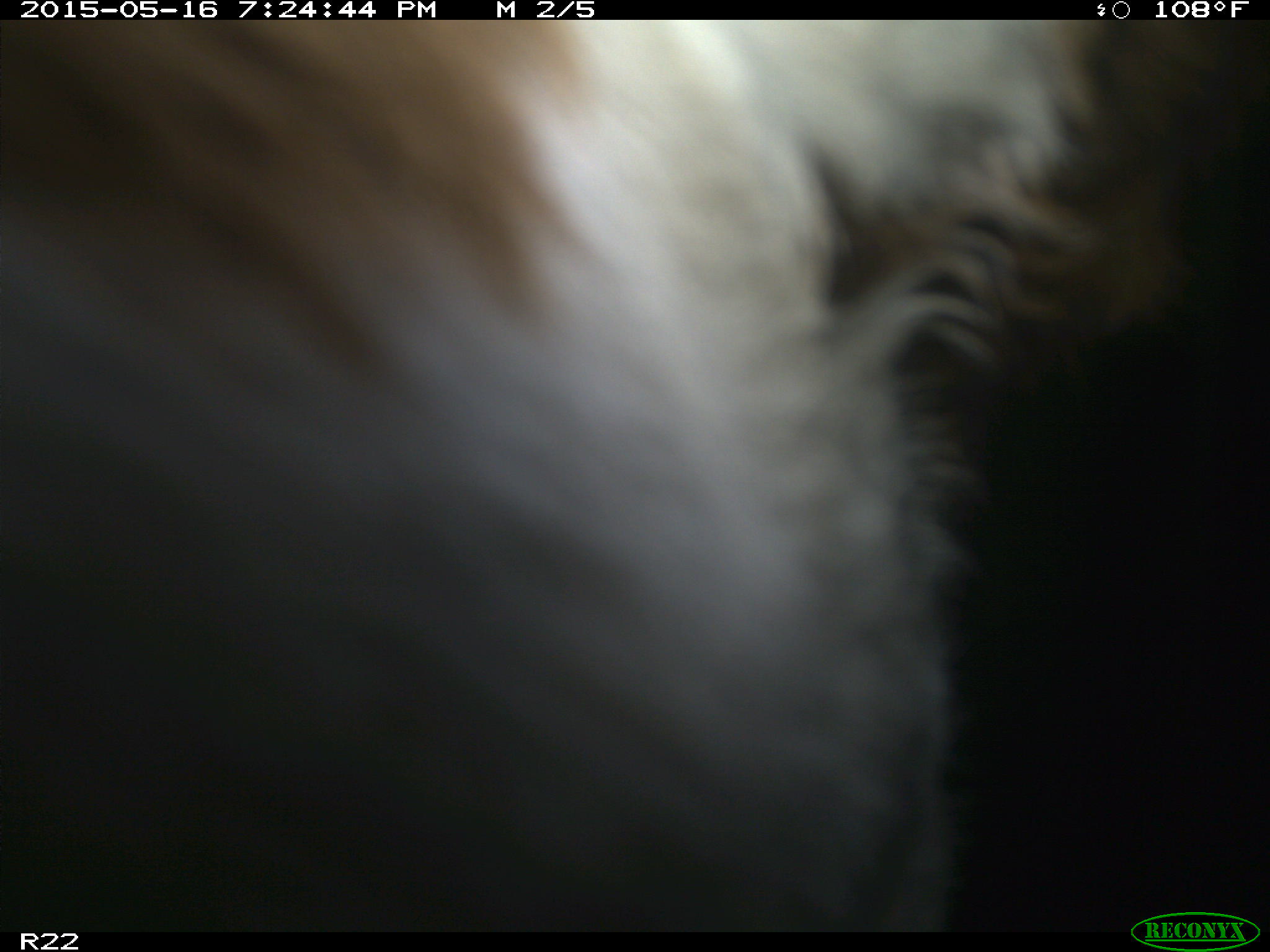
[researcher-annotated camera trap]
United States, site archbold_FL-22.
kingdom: Animalia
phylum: Chordata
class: Mammalia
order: Artiodactyla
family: Bovidae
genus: Bos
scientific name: Bos taurus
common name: domestic cow